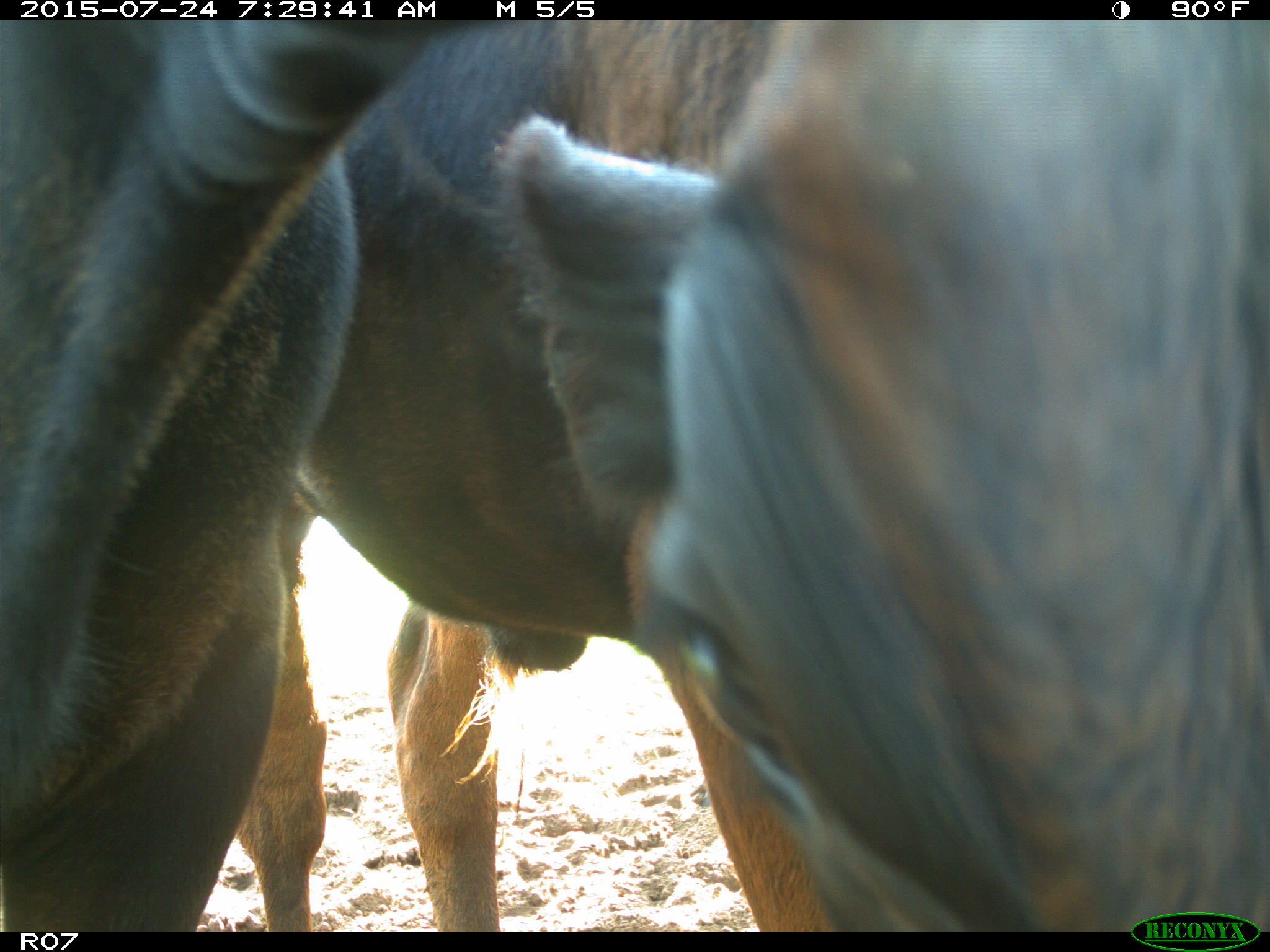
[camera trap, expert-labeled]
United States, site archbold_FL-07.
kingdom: Animalia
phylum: Chordata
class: Mammalia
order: Artiodactyla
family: Bovidae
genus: Bos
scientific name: Bos taurus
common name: domestic cow